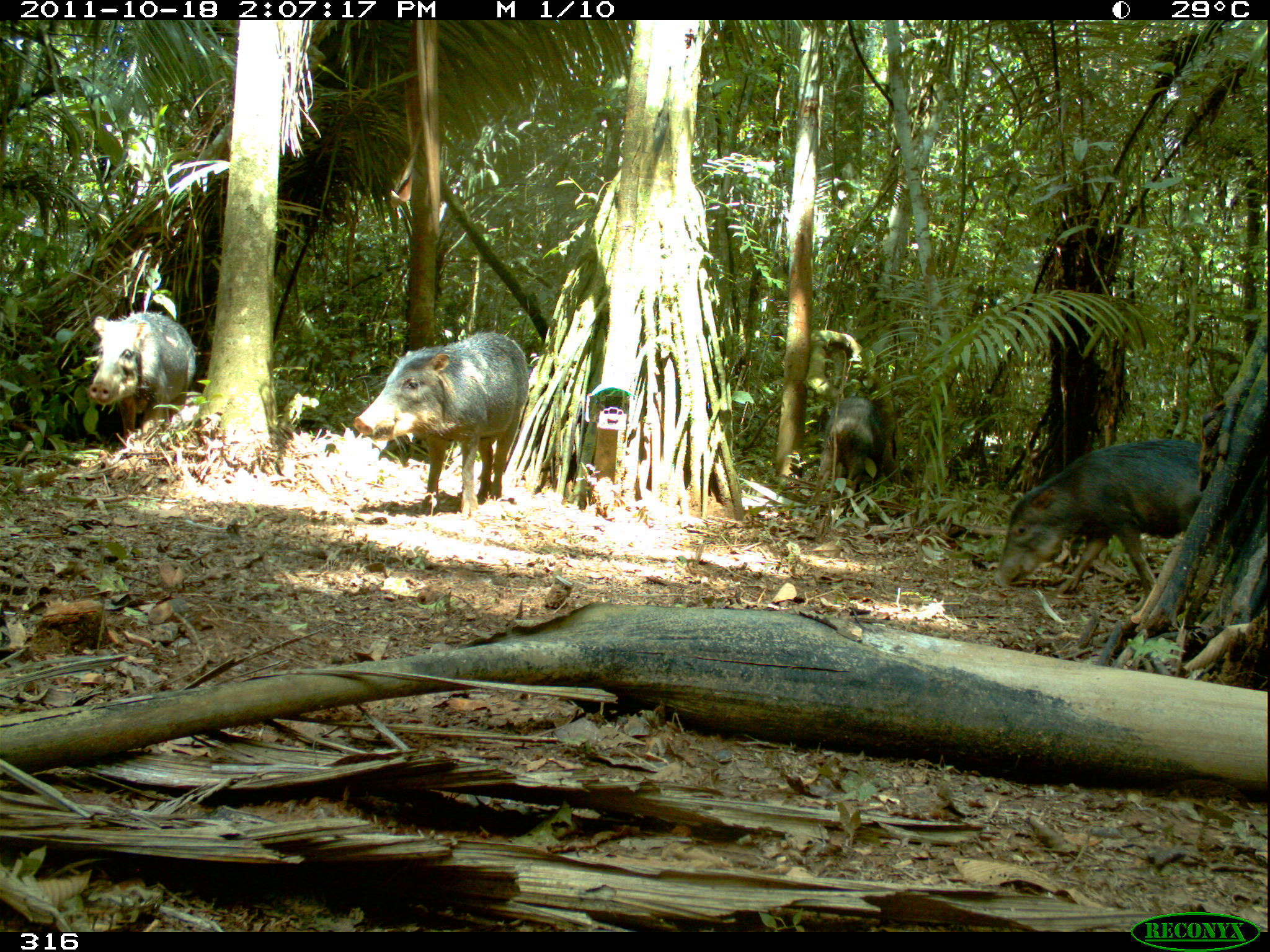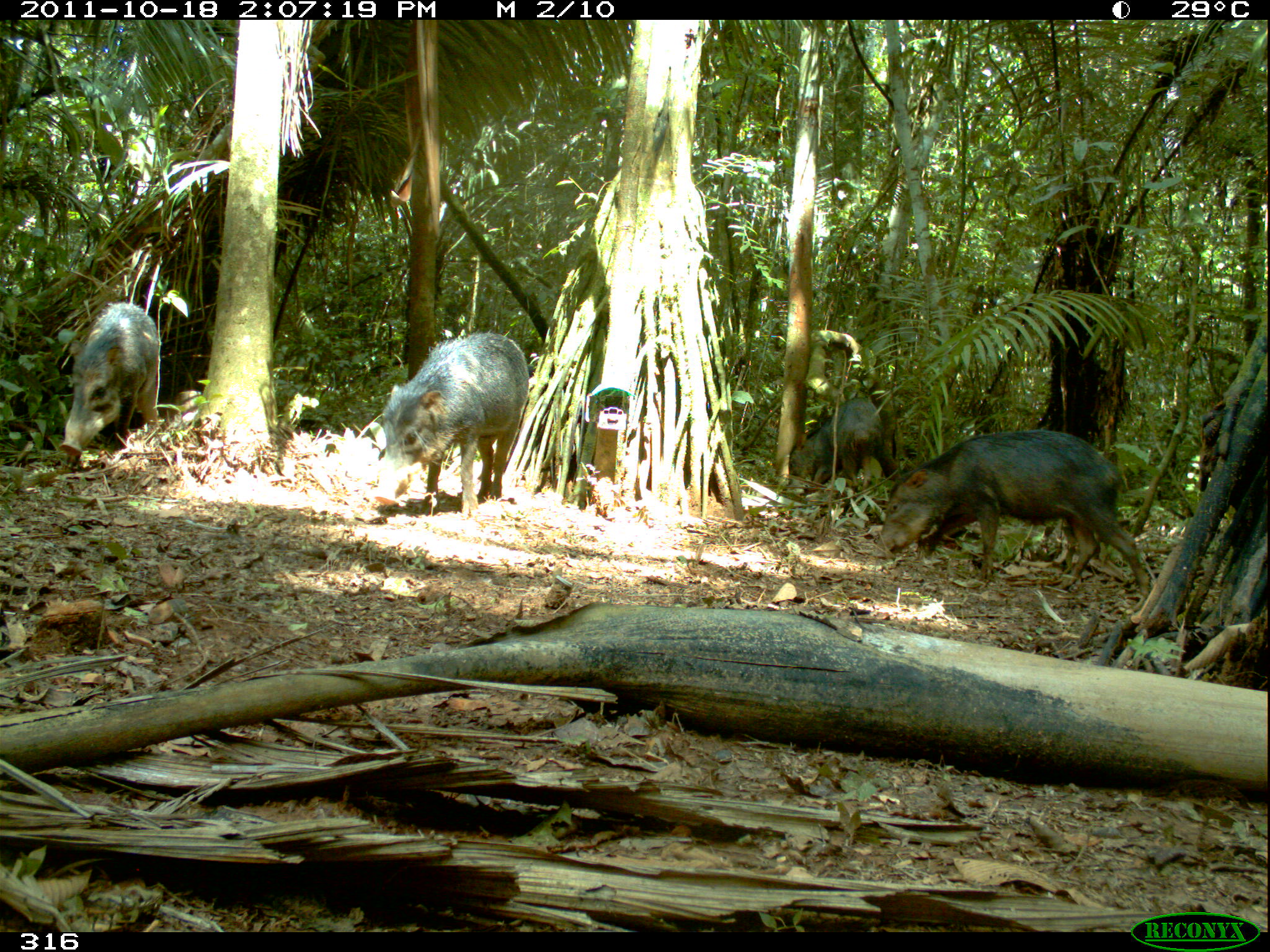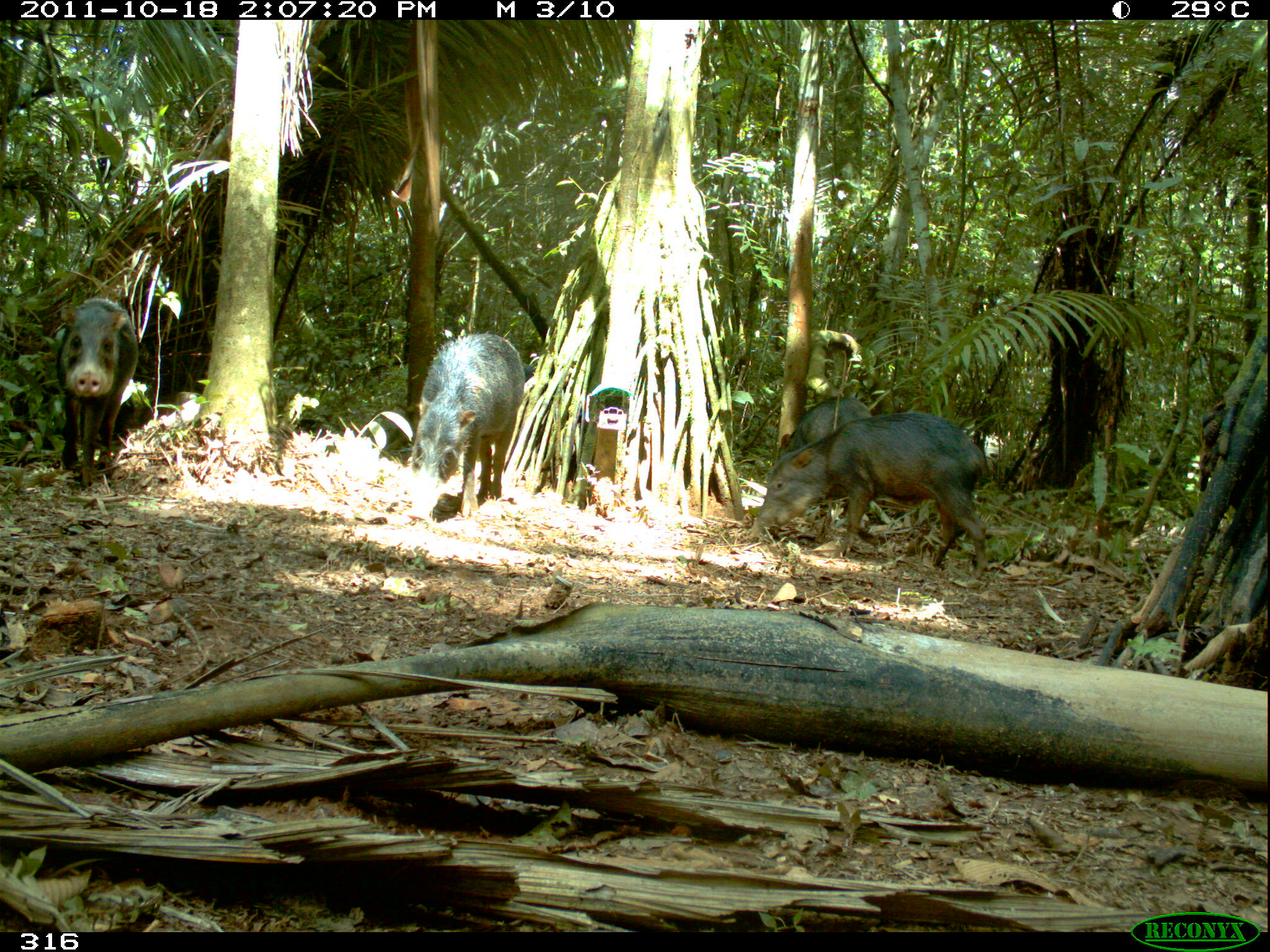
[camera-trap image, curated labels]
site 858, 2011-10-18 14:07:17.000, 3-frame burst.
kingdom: Animalia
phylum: Chordata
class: Mammalia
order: Artiodactyla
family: Tayassuidae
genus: Tayassu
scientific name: Tayassu pecari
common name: white-lipped peccary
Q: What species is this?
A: Tayassu pecari (white-lipped peccary).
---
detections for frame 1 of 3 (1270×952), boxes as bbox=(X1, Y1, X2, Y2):
tayassu pecari: bbox=(990, 436, 1214, 623); bbox=(352, 331, 531, 521); bbox=(87, 310, 196, 432); bbox=(804, 391, 907, 512)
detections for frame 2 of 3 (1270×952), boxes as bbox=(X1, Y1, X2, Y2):
tayassu pecari: bbox=(872, 429, 1157, 612); bbox=(373, 332, 531, 526); bbox=(57, 301, 162, 460); bbox=(786, 395, 895, 523)